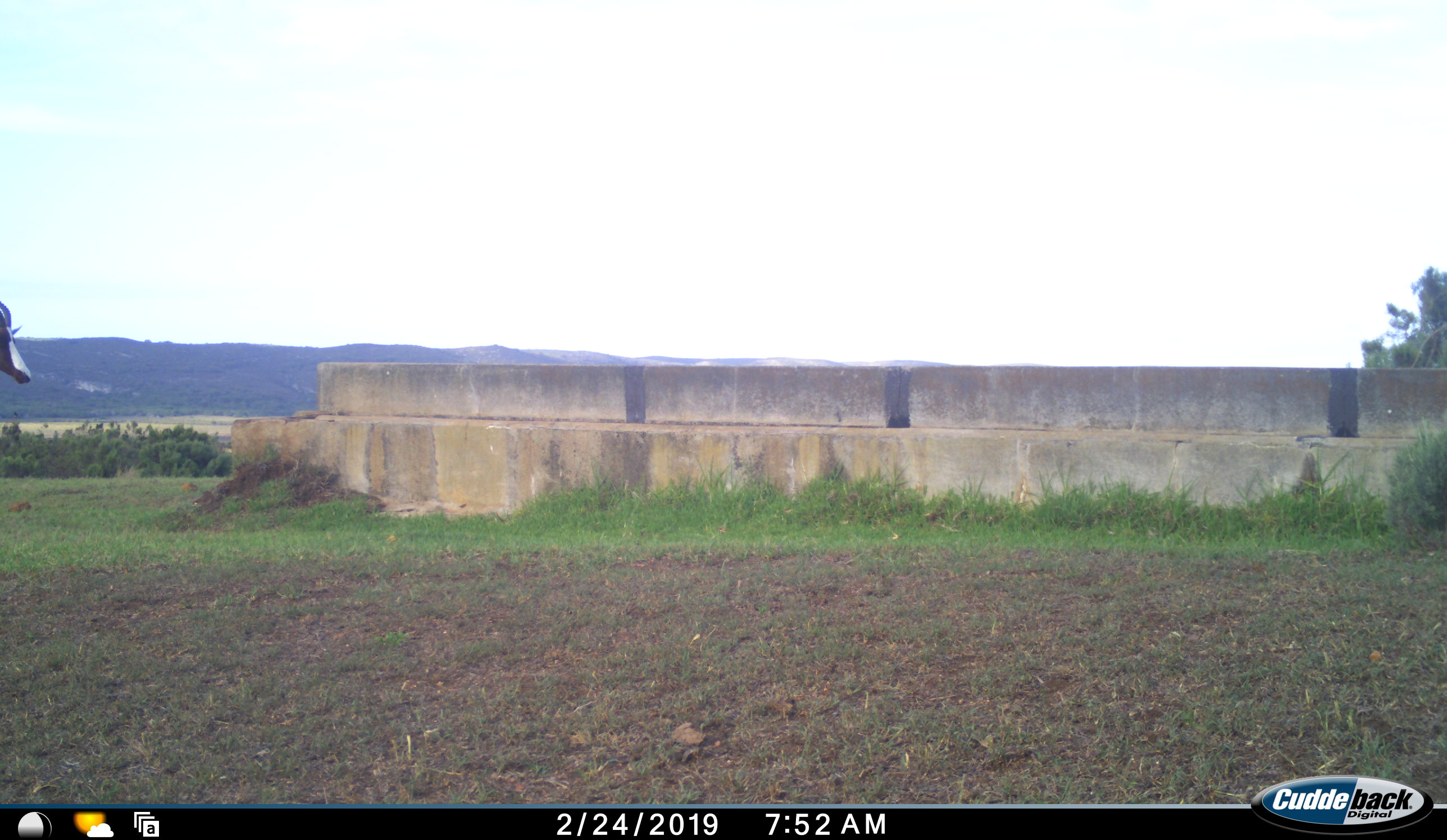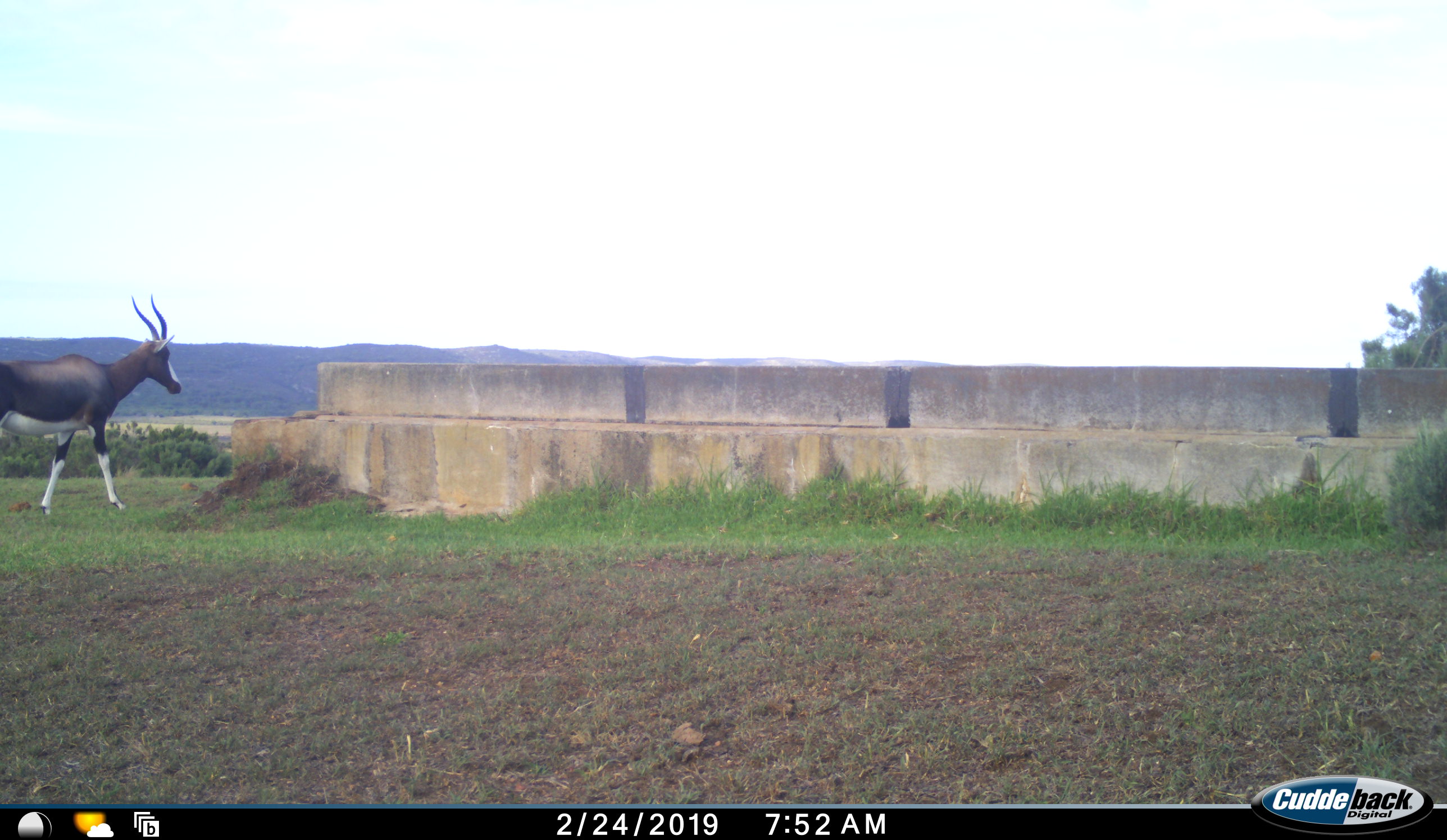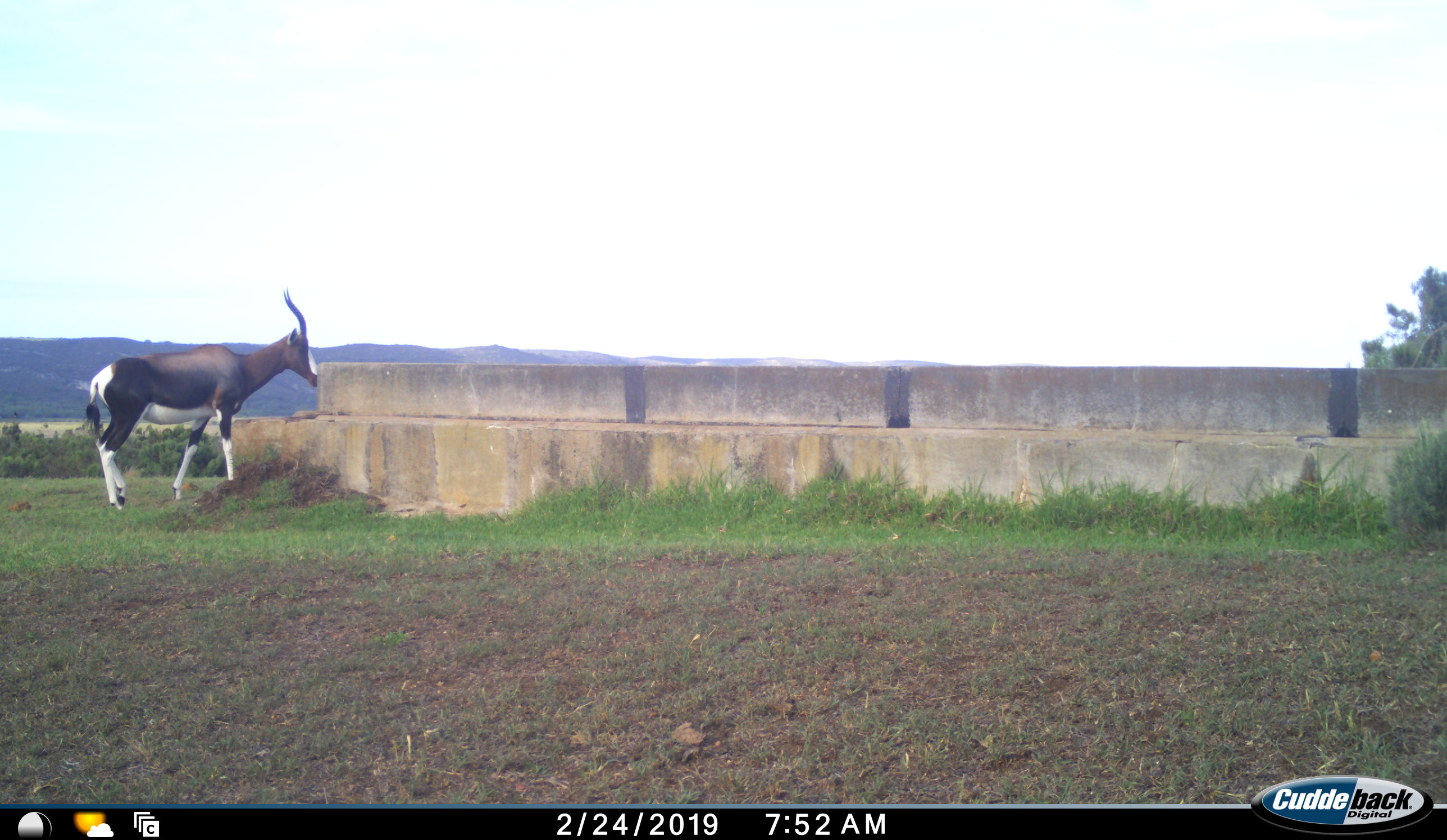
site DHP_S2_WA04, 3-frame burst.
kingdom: Animalia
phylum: Chordata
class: Mammalia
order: Artiodactyla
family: Bovidae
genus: Damaliscus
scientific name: Damaliscus pygargus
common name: bontebok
Bontebok (Damaliscus pygargus), count 1. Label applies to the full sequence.